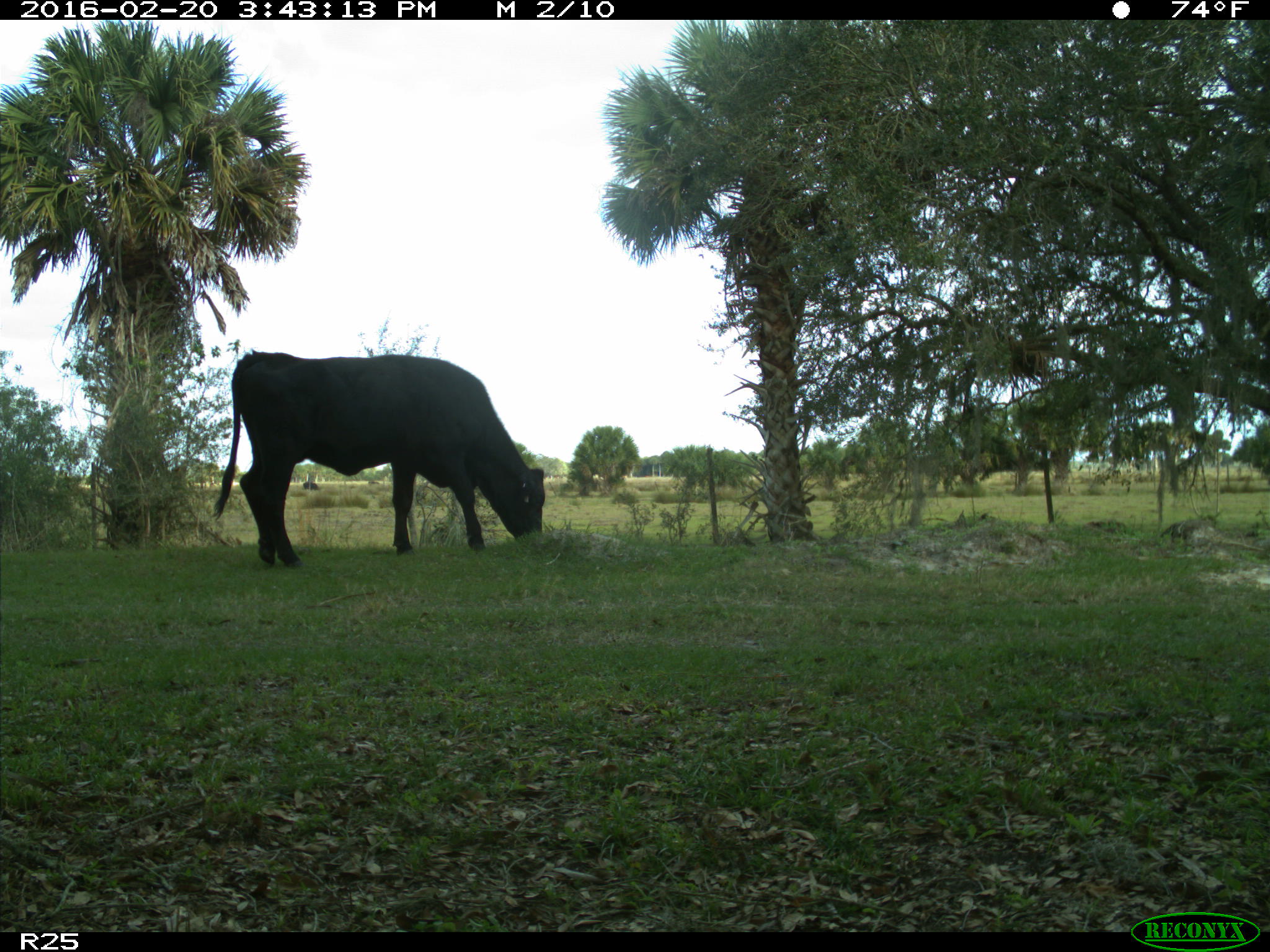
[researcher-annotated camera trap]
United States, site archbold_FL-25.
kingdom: Animalia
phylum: Chordata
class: Mammalia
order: Artiodactyla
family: Bovidae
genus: Bos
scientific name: Bos taurus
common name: domestic cow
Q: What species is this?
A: Bos taurus (domestic cow).